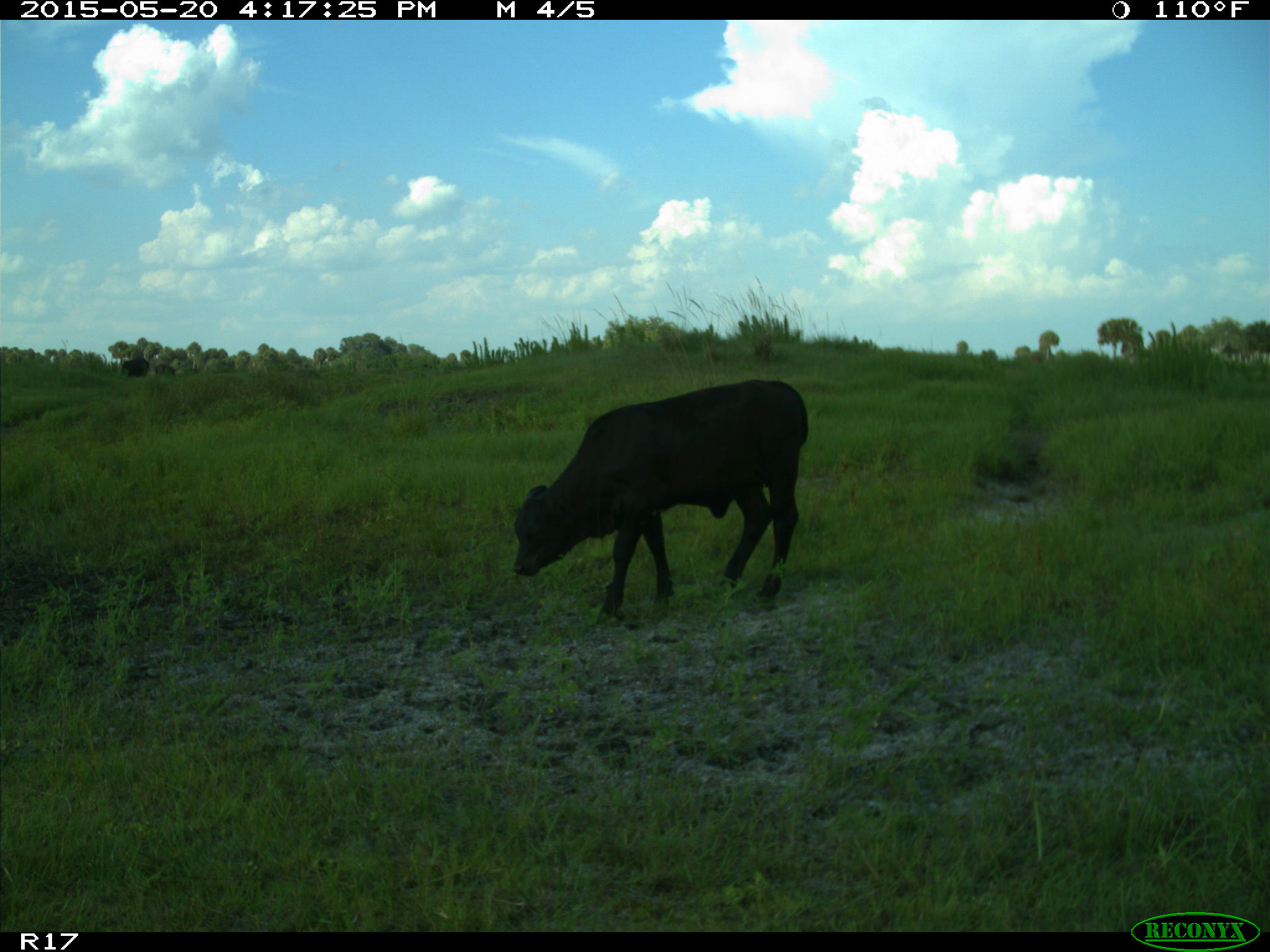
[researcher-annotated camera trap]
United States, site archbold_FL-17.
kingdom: Animalia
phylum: Chordata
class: Mammalia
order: Artiodactyla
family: Bovidae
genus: Bos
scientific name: Bos taurus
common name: domestic cow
Bos taurus (domestic cow).